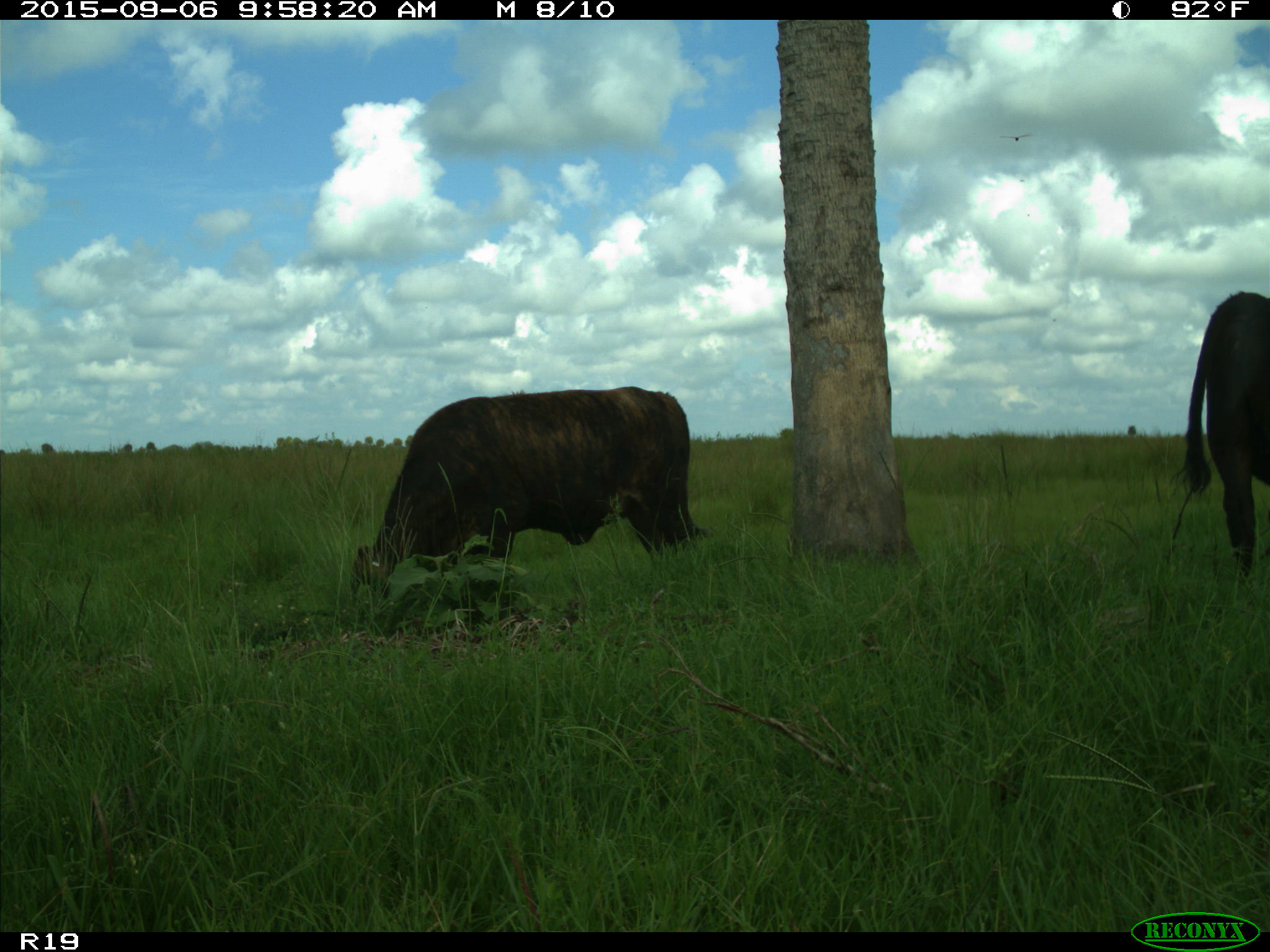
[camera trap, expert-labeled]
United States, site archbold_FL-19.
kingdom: Animalia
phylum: Chordata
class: Mammalia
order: Artiodactyla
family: Bovidae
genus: Bos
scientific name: Bos taurus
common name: domestic cow